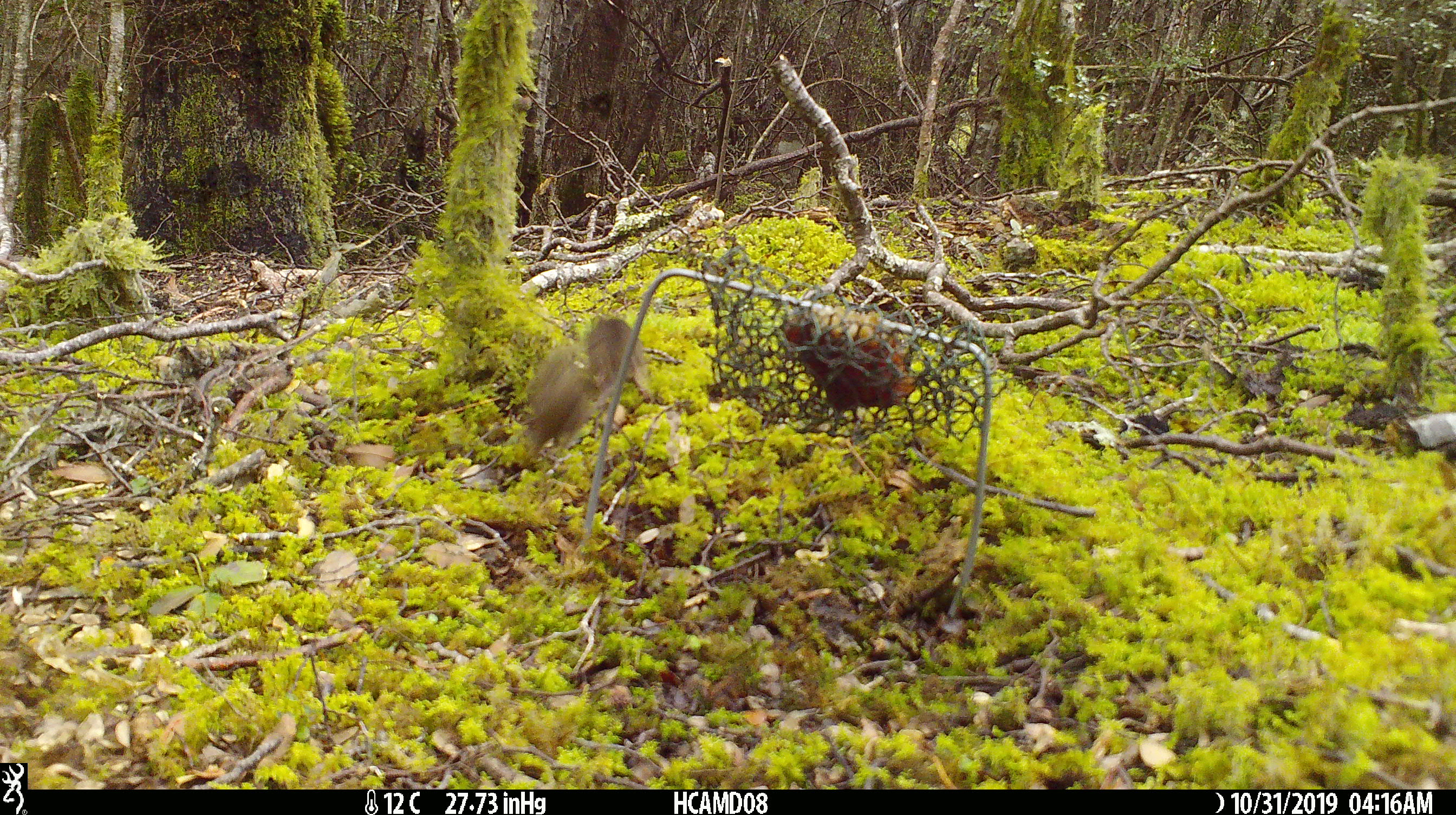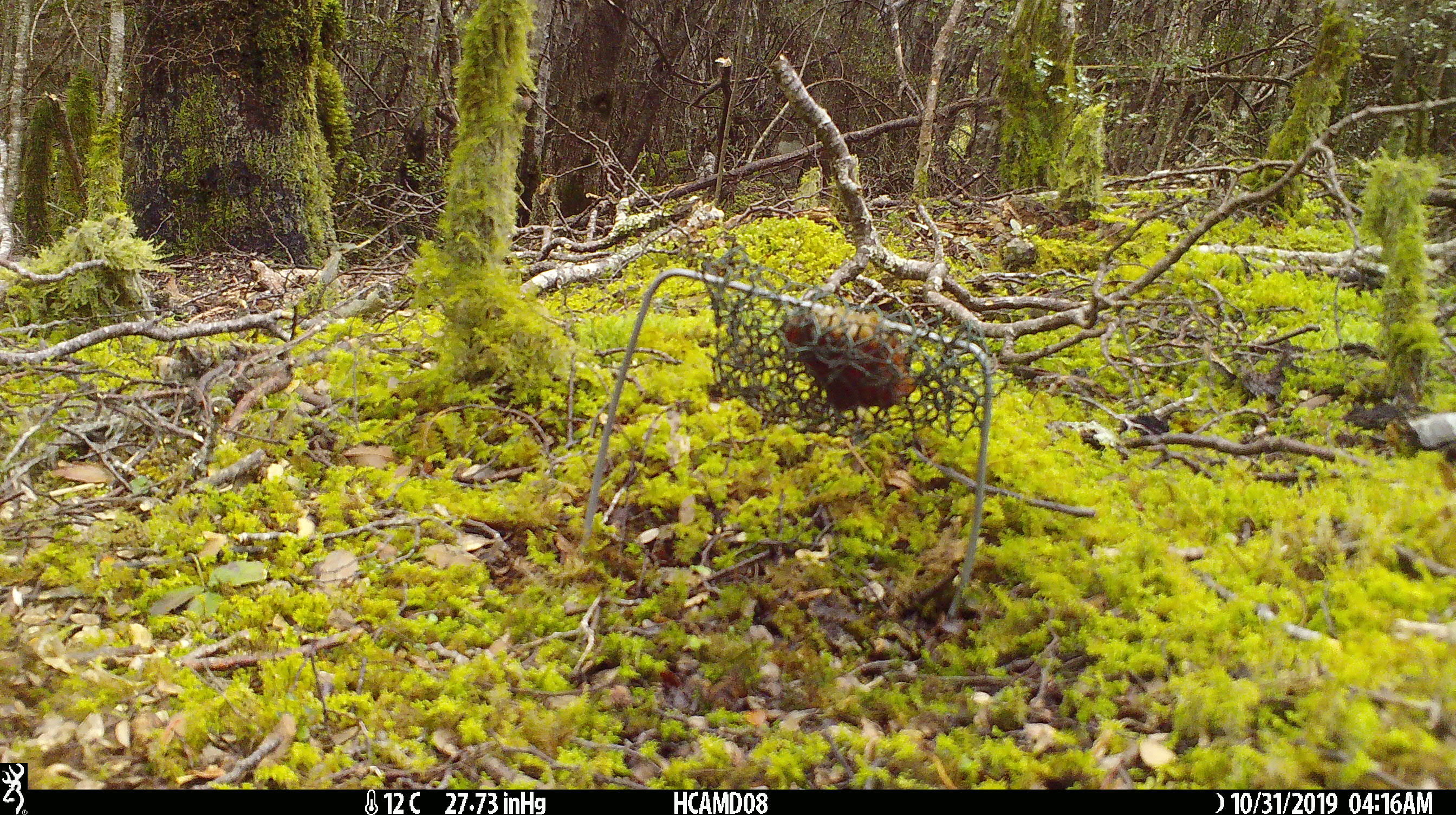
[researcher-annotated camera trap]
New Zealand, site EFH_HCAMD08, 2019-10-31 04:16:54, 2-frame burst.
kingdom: Animalia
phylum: Chordata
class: Mammalia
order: Rodentia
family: Muridae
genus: Mus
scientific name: Mus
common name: mouse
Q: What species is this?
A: Mouse (Mus).